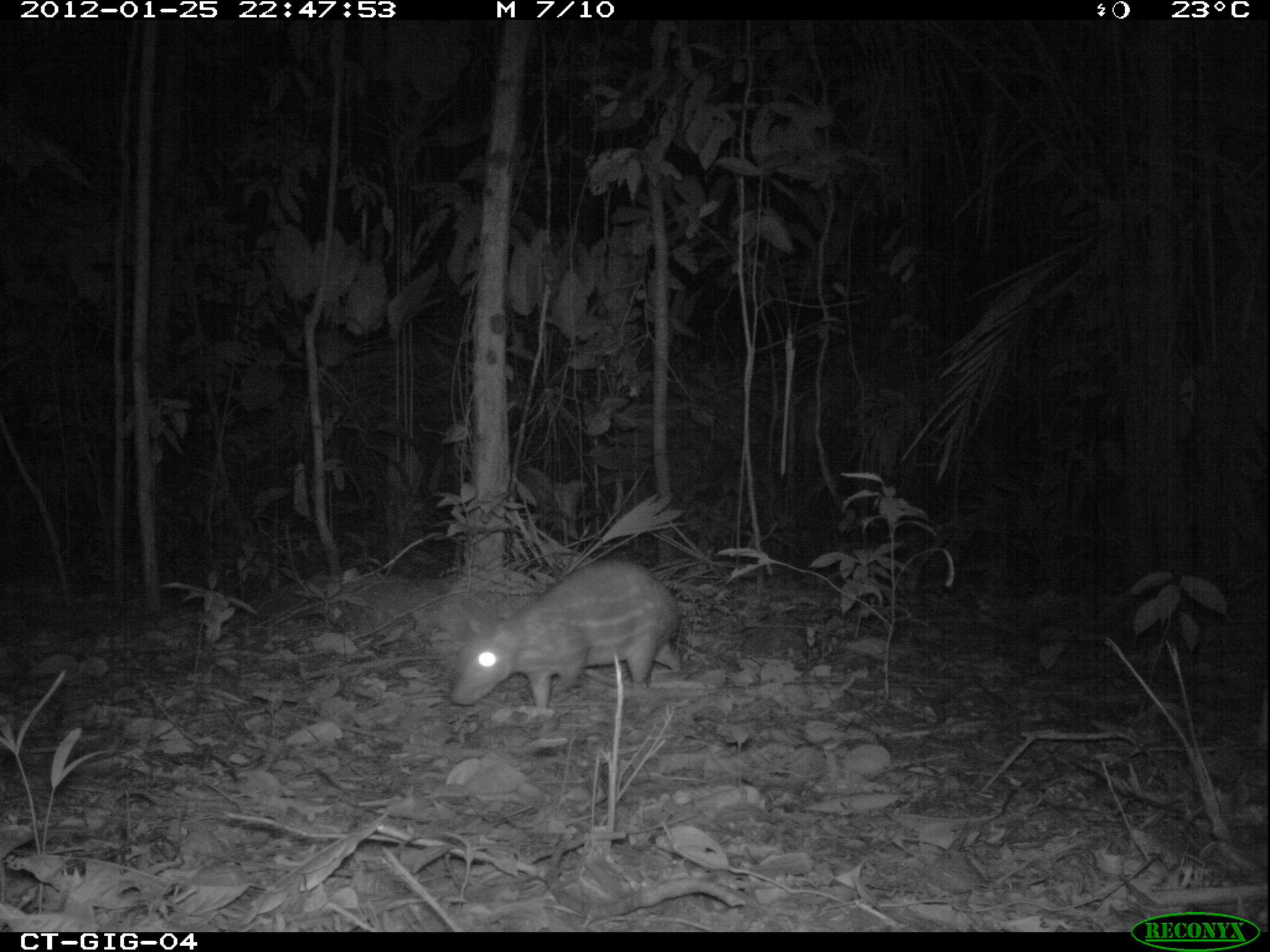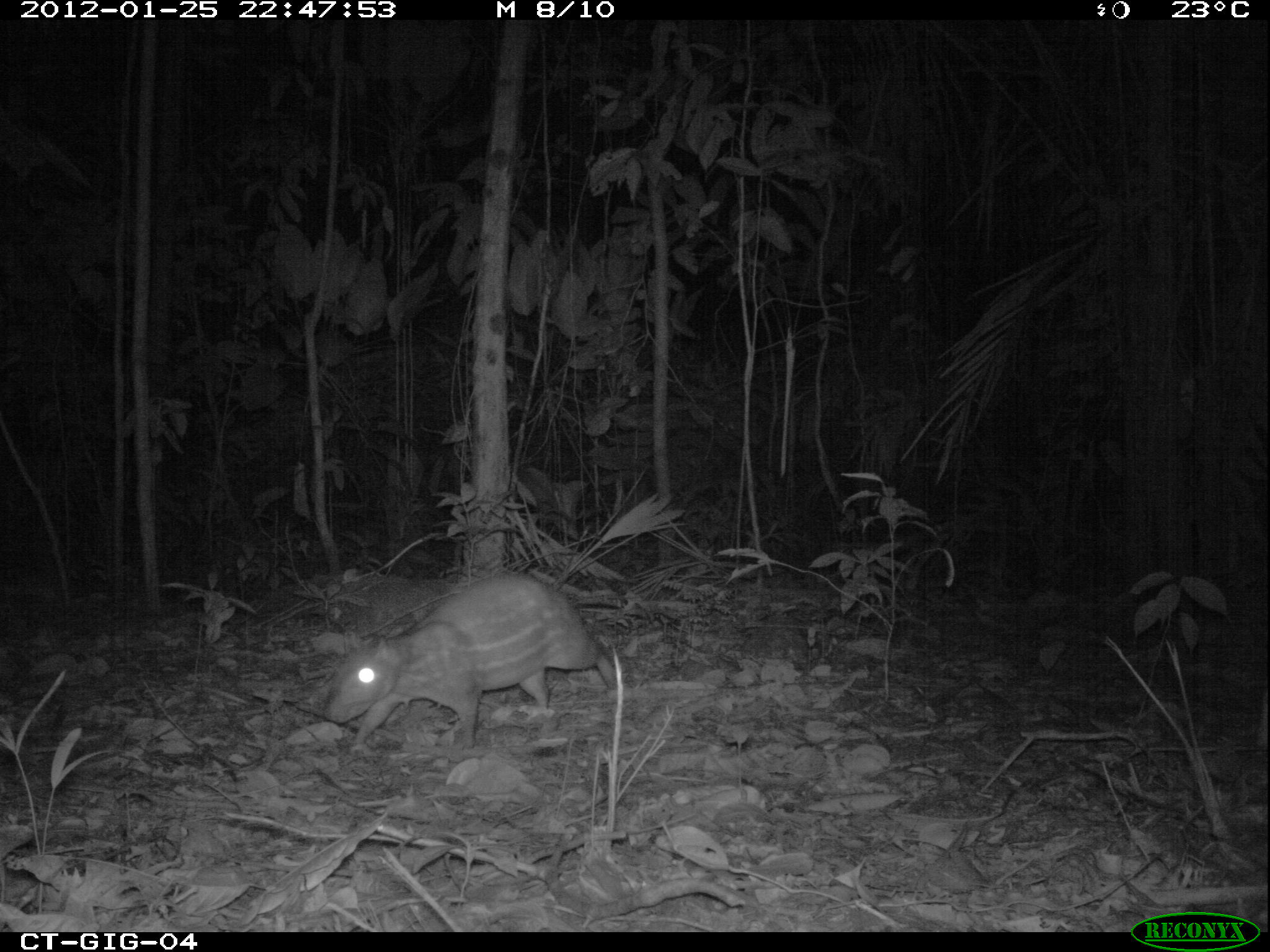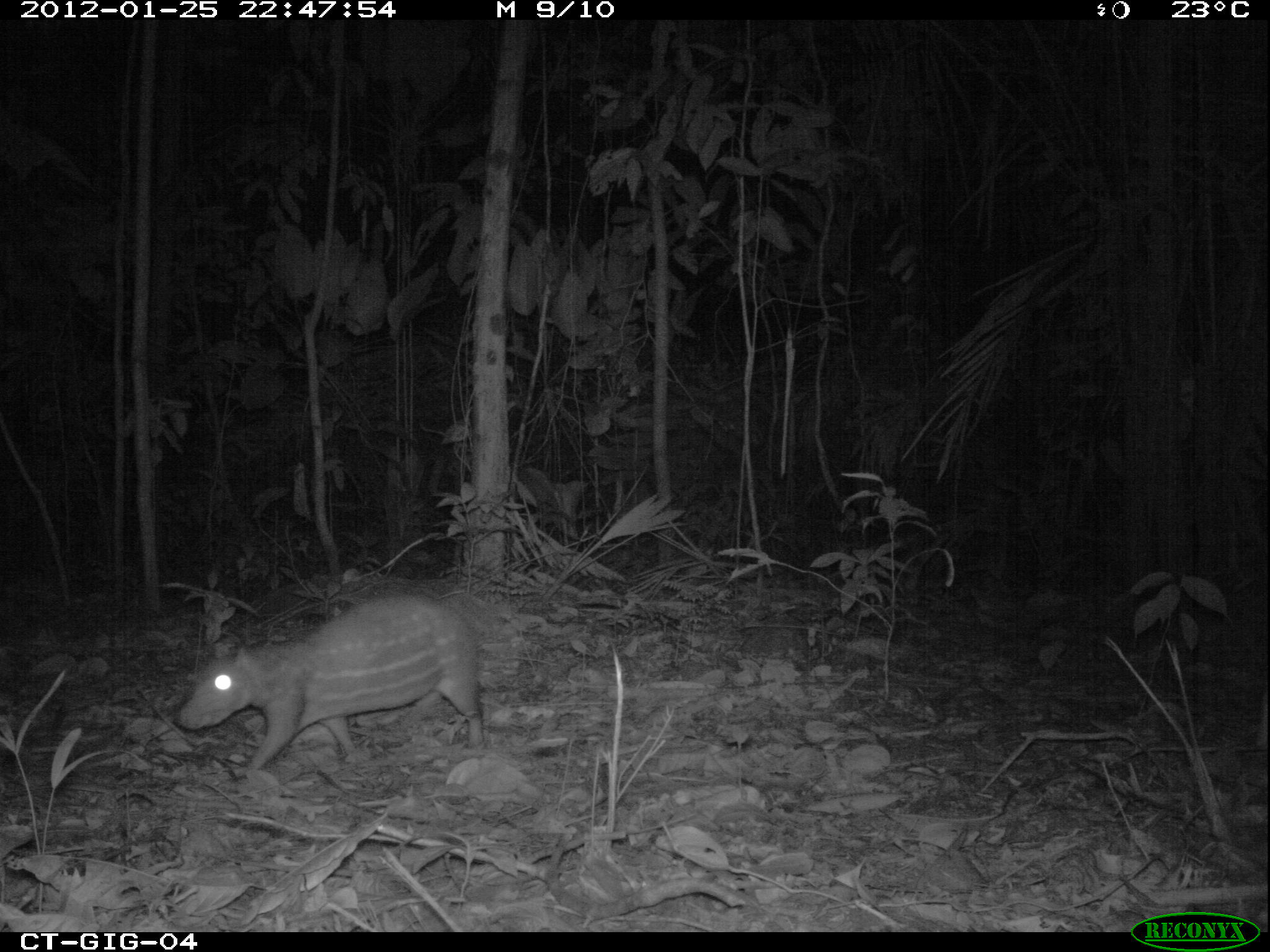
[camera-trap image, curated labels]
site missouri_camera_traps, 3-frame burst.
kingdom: Animalia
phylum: Chordata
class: Mammalia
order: Rodentia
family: Cuniculidae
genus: Cuniculus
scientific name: Cuniculus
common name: paca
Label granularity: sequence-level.